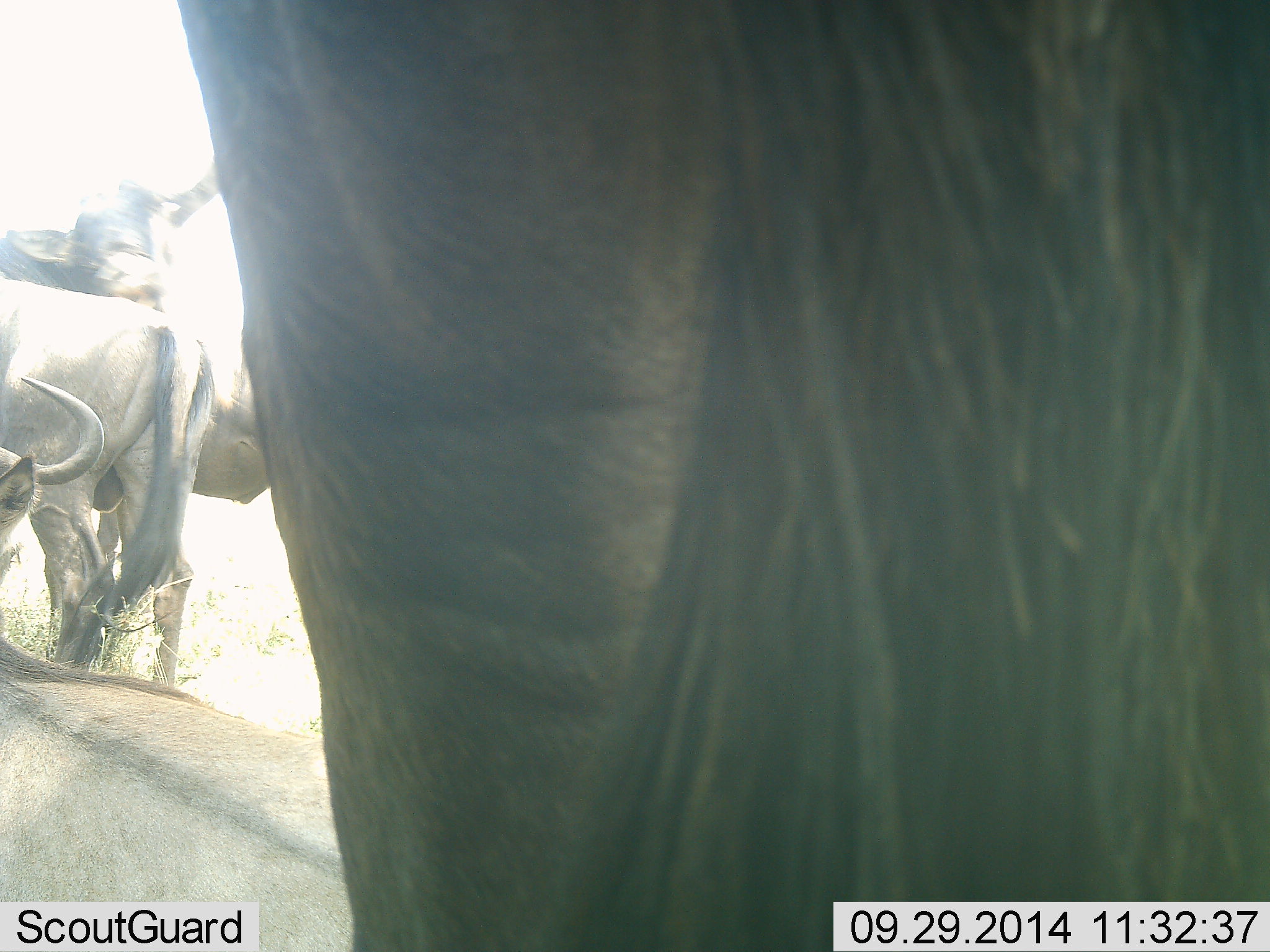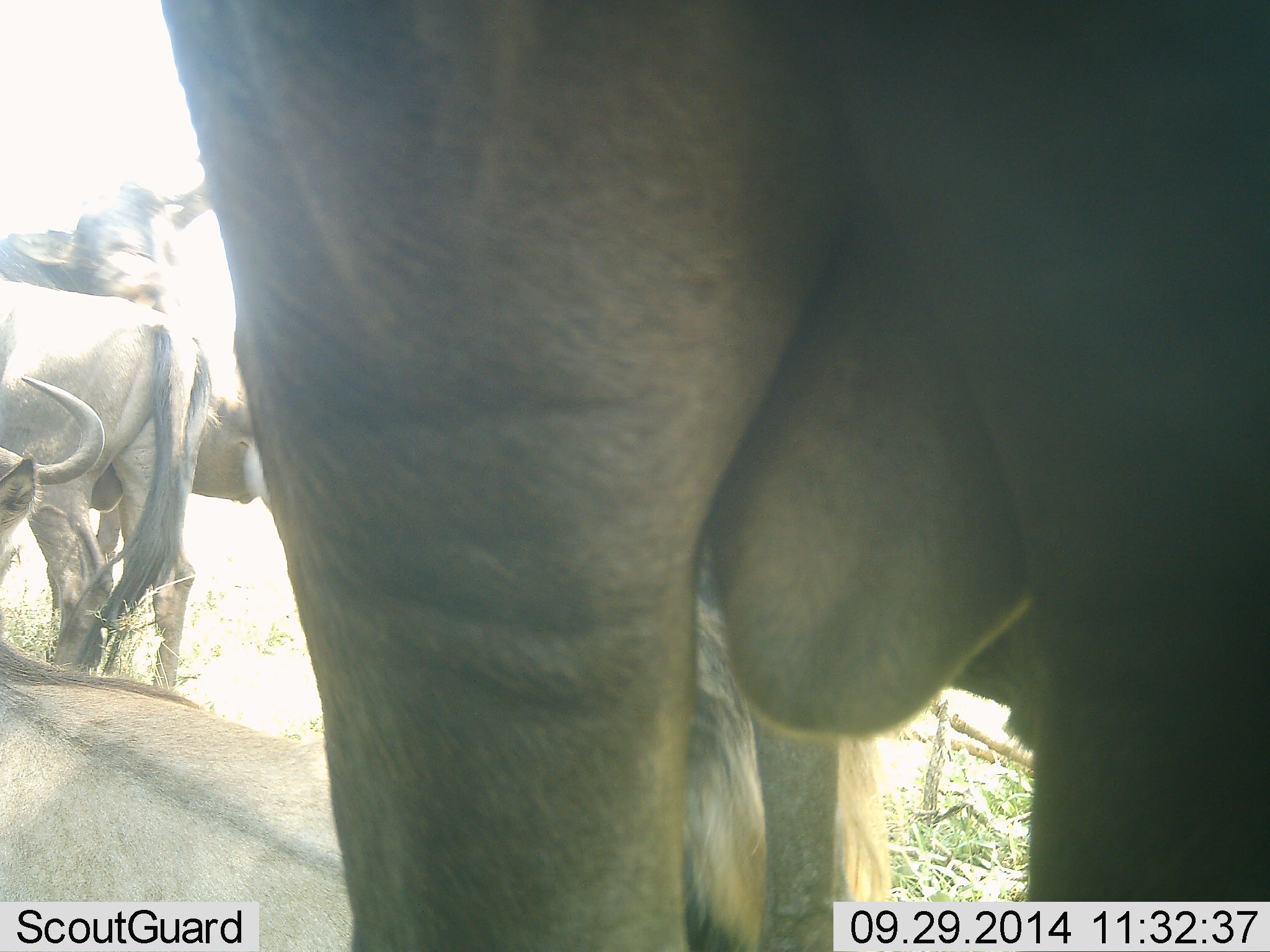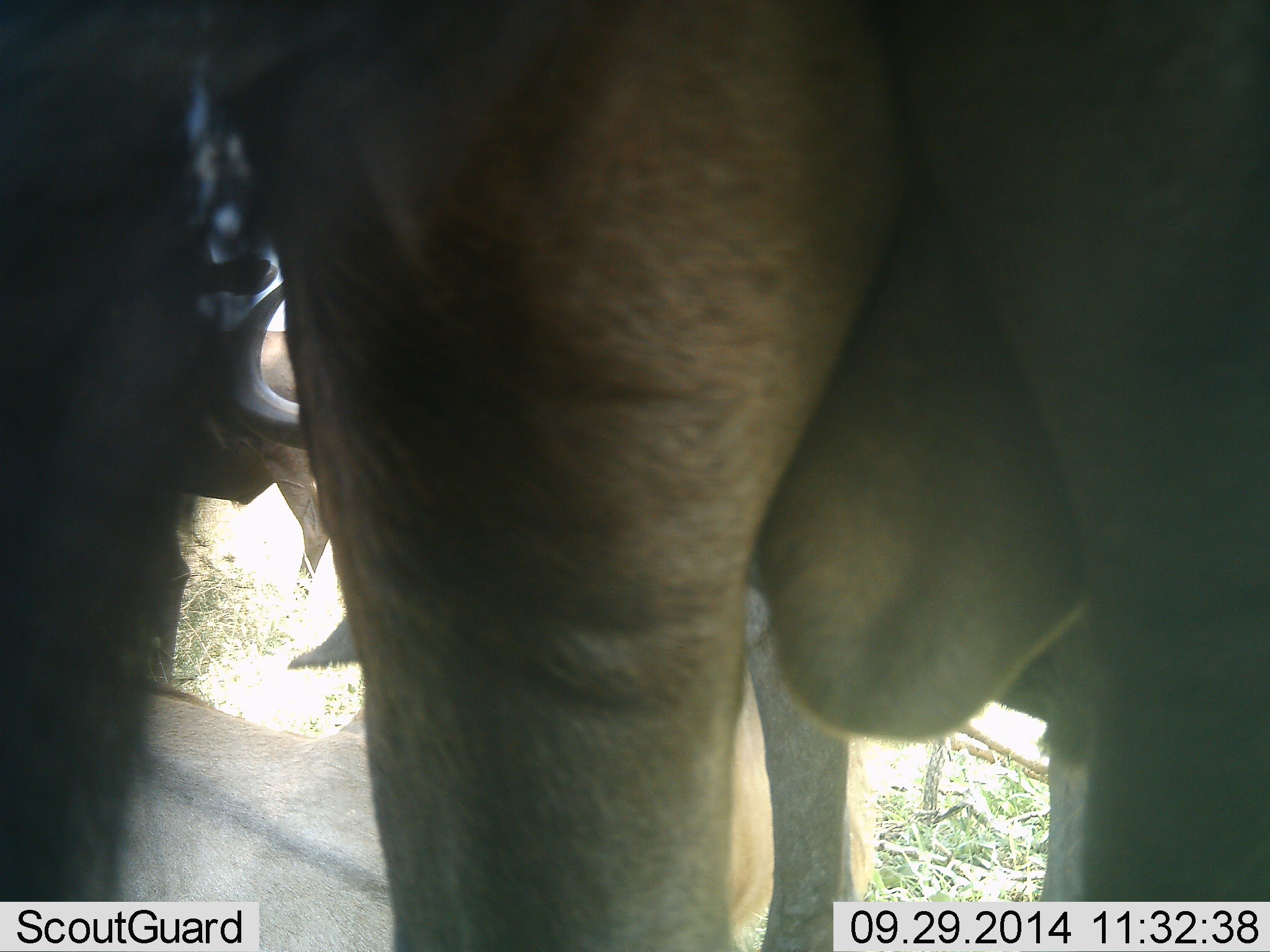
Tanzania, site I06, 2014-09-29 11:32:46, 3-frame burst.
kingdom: Animalia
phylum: Chordata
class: Mammalia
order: Artiodactyla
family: Bovidae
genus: Connochaetes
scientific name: Connochaetes taurinus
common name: blue wildebeest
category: wildebeest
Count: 4.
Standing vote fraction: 90%.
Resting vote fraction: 60%.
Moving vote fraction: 10%.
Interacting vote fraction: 0%.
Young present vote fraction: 10%.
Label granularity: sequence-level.